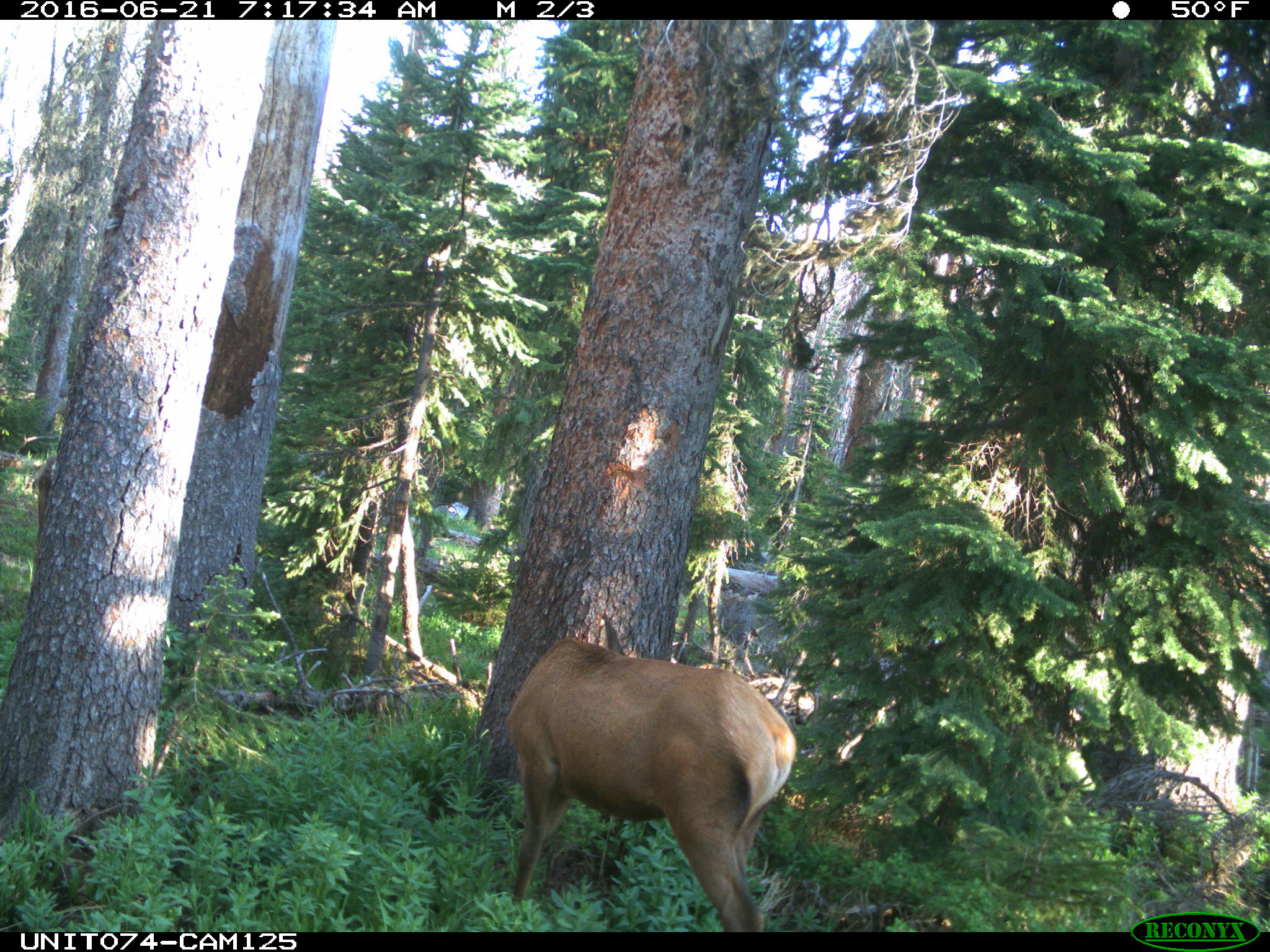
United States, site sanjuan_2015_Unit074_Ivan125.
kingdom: Animalia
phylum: Chordata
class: Mammalia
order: Artiodactyla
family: Cervidae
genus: Cervus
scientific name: Cervus elaphus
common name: red deer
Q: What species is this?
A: Cervus elaphus (red deer).